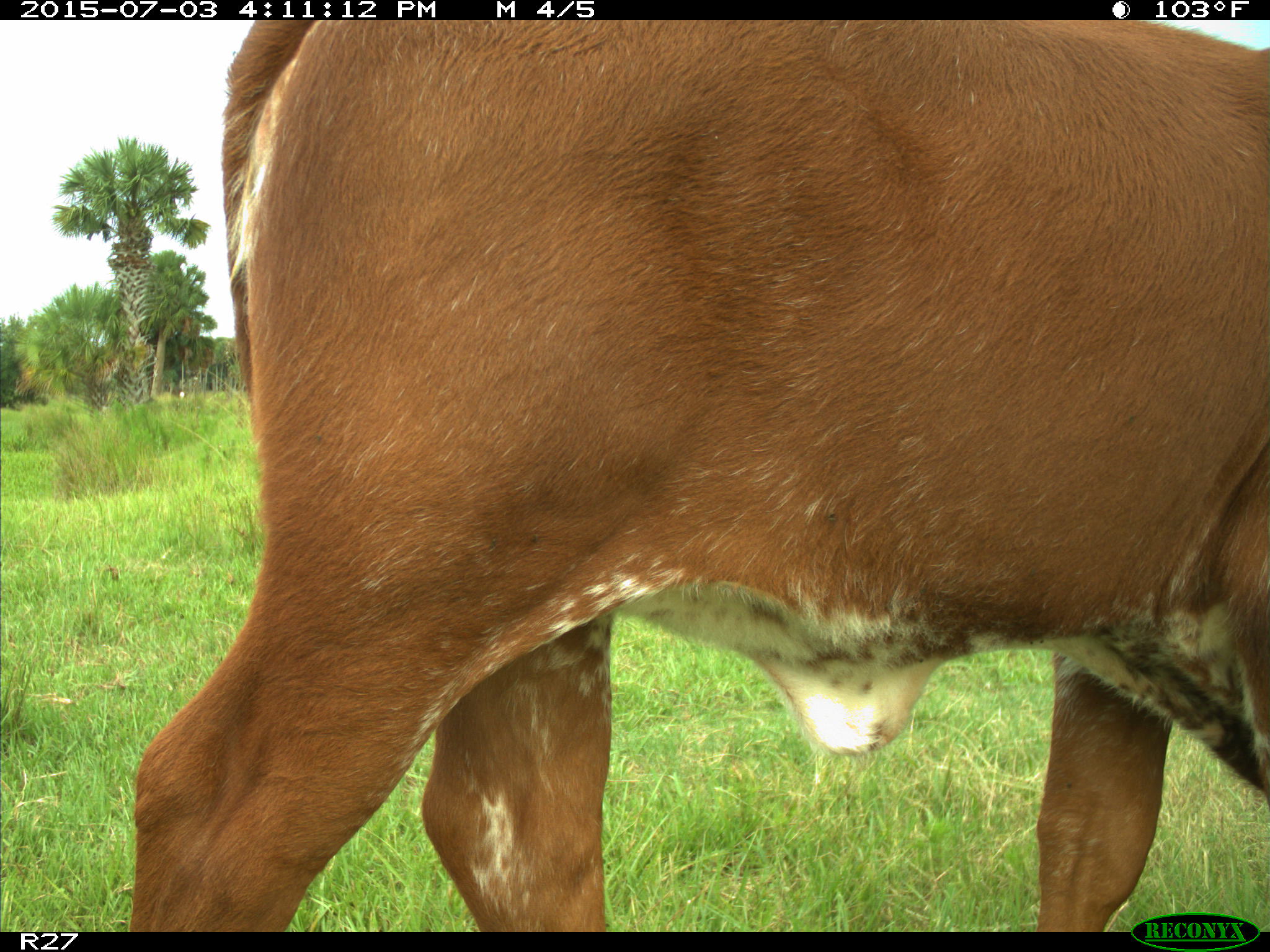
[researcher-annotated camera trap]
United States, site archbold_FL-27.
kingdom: Animalia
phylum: Chordata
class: Mammalia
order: Artiodactyla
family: Bovidae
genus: Bos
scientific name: Bos taurus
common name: domestic cow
Bos taurus (domestic cow).